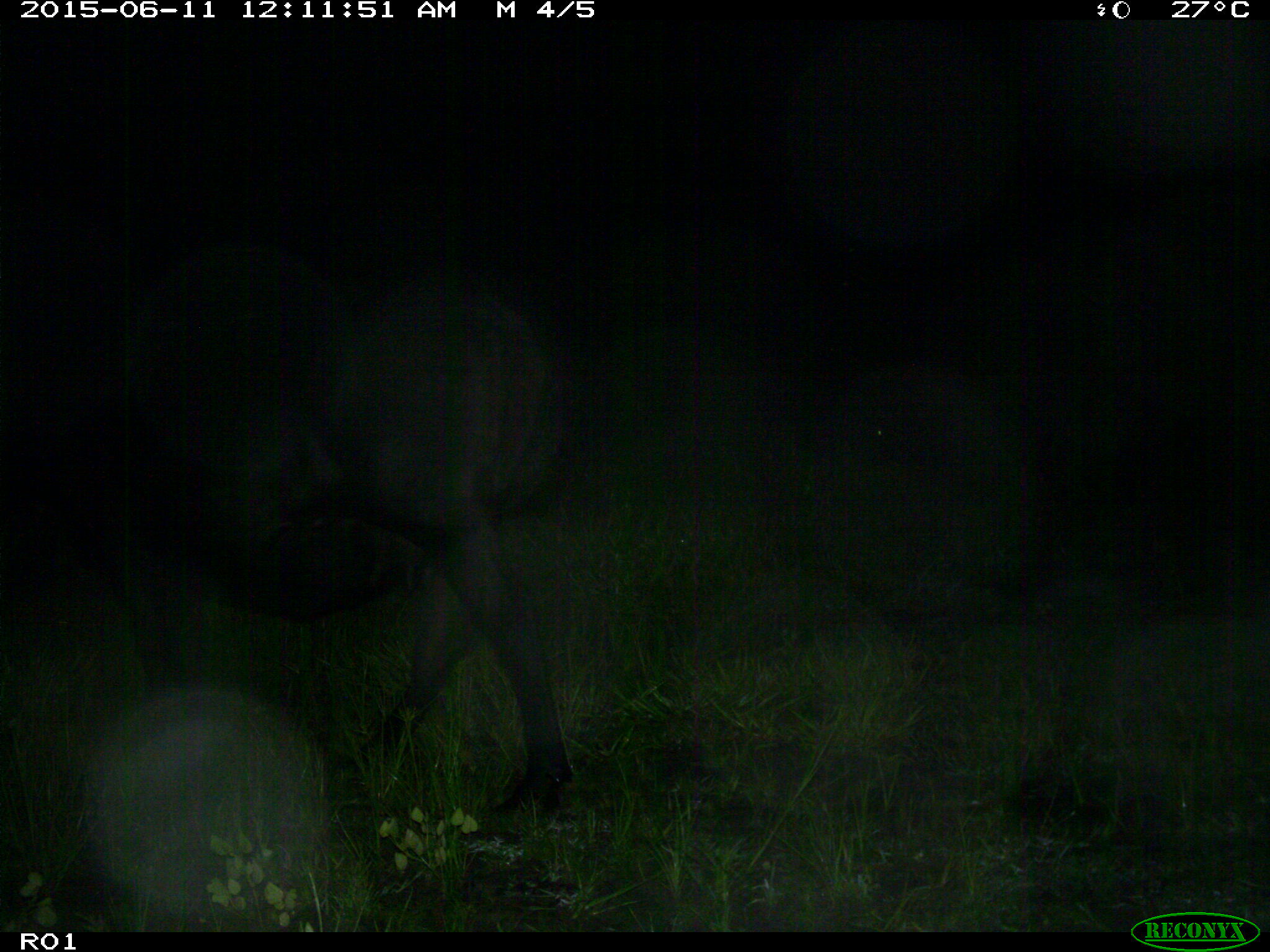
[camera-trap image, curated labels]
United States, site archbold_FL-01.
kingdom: Animalia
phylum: Chordata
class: Mammalia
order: Artiodactyla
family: Bovidae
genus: Bos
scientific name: Bos taurus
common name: domestic cow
Bos taurus (domestic cow).